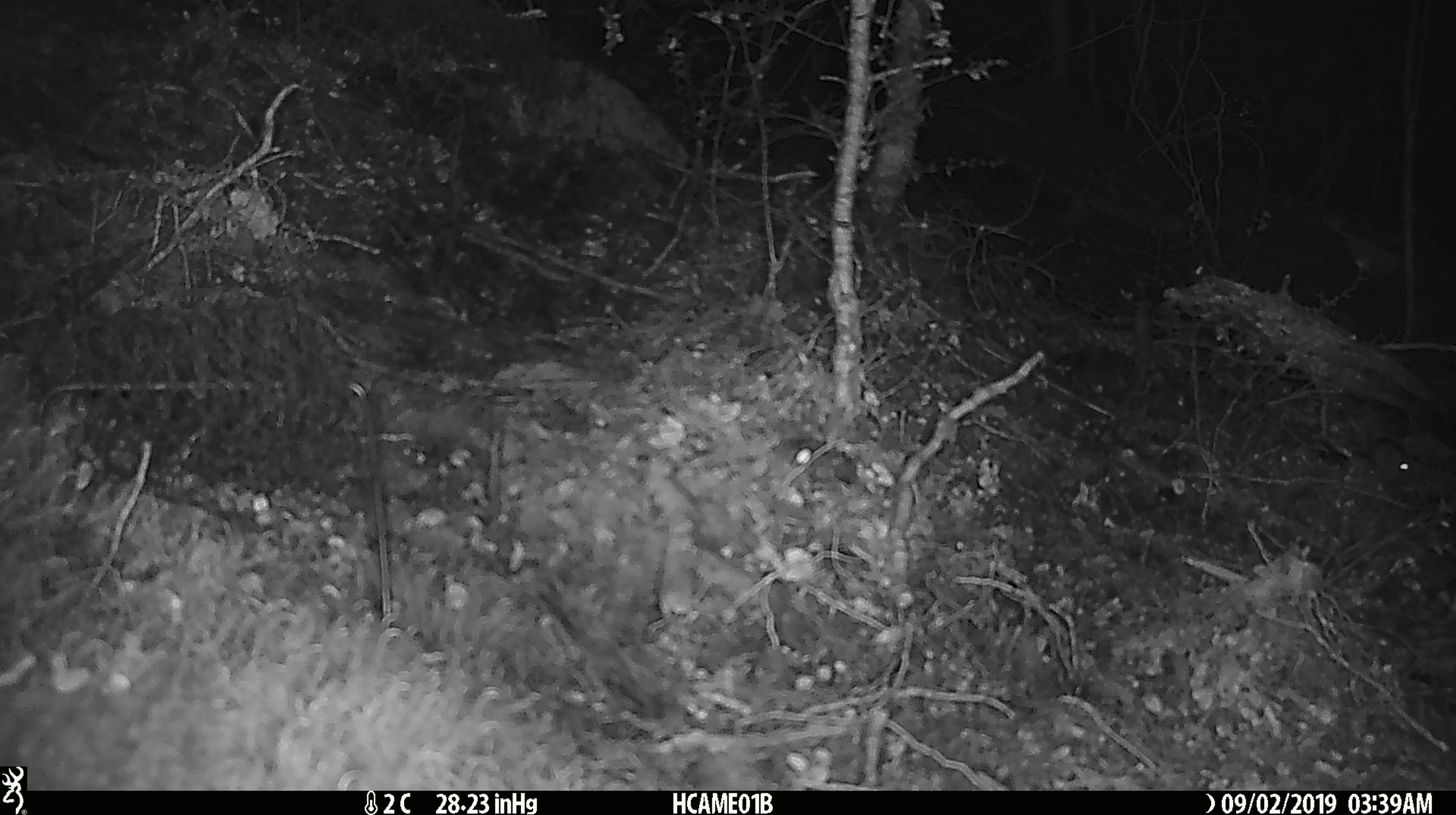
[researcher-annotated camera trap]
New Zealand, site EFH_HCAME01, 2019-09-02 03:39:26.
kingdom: Animalia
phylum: Chordata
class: Mammalia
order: Rodentia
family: Muridae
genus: Mus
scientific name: Mus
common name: mouse